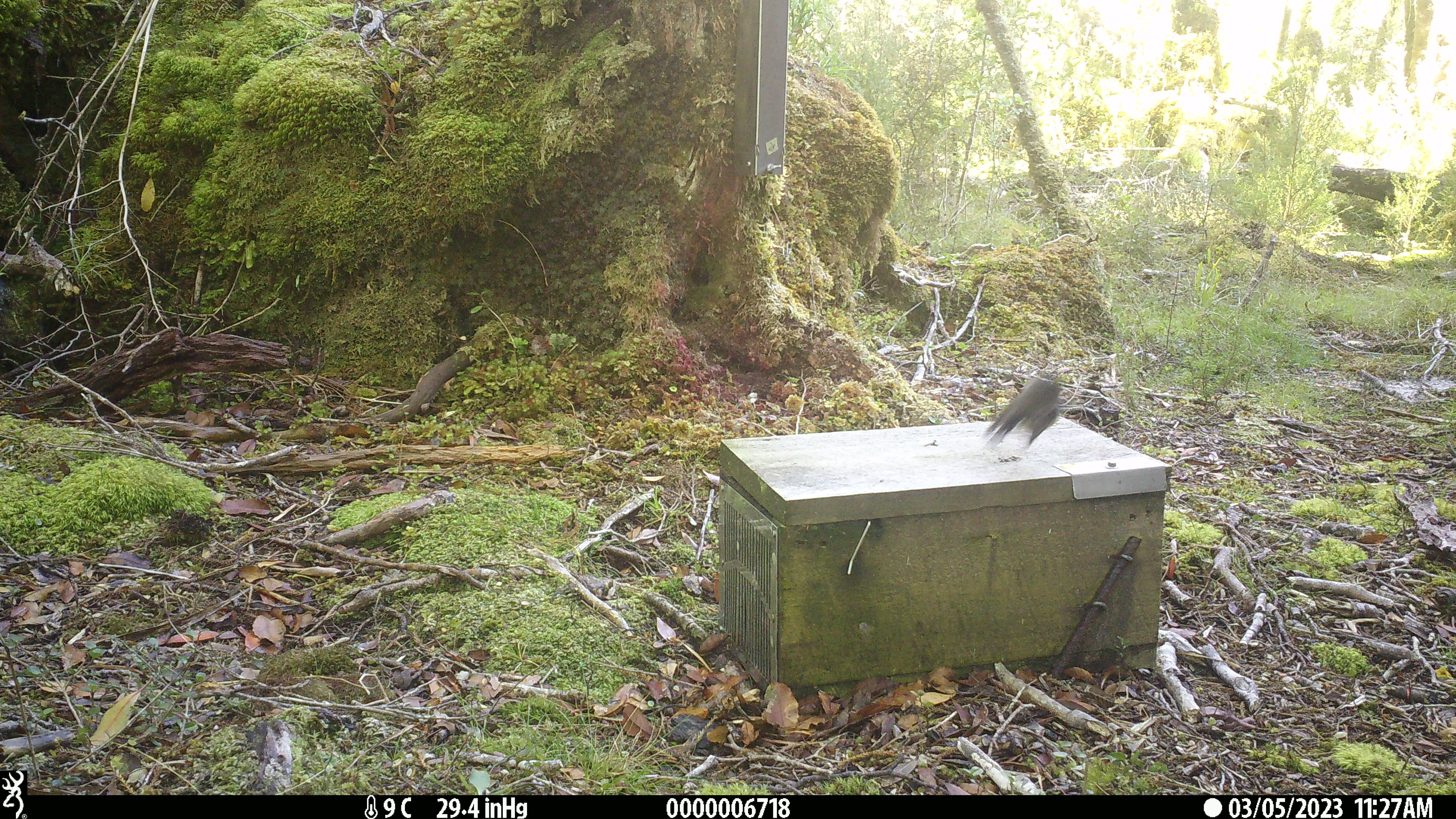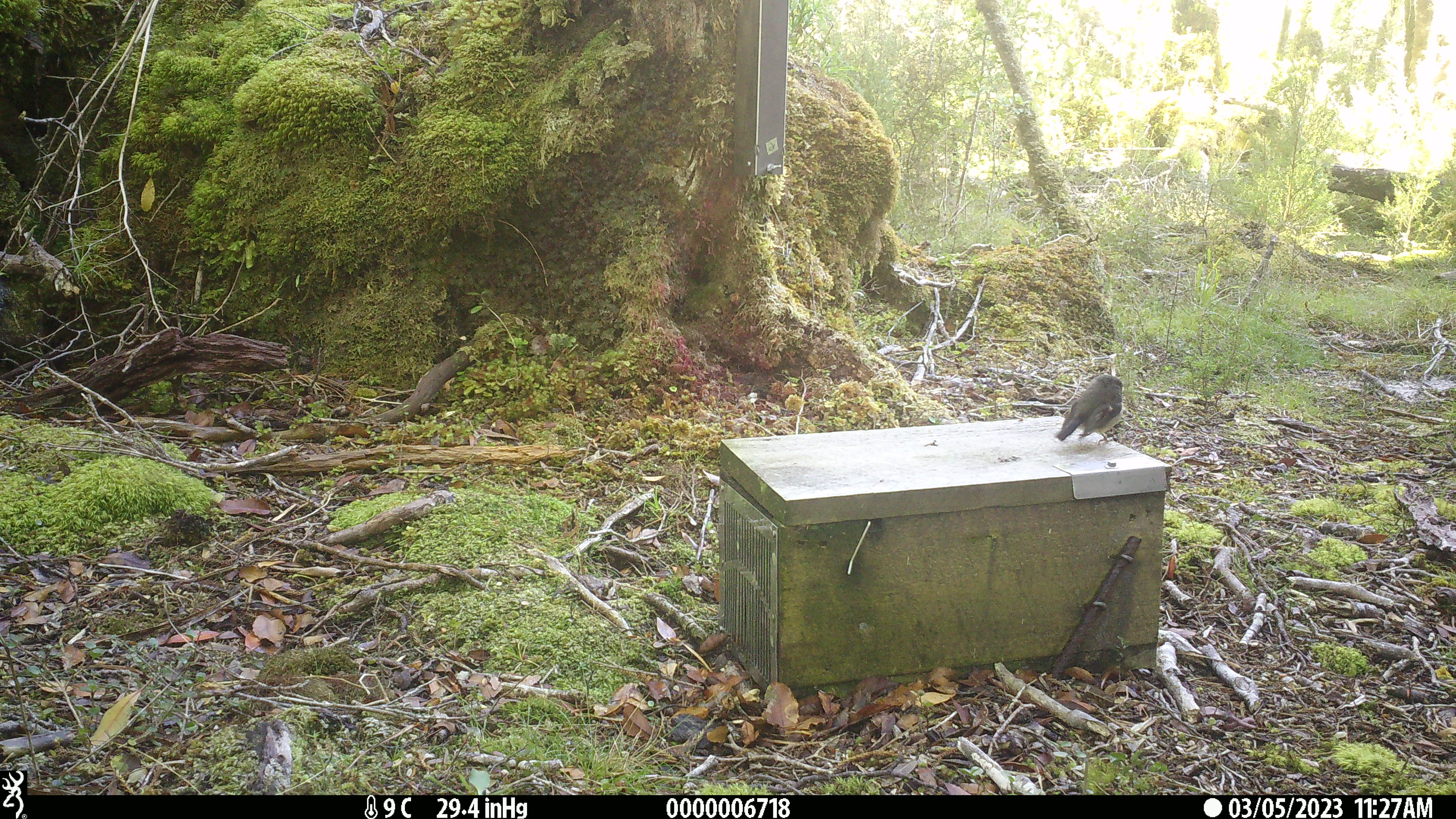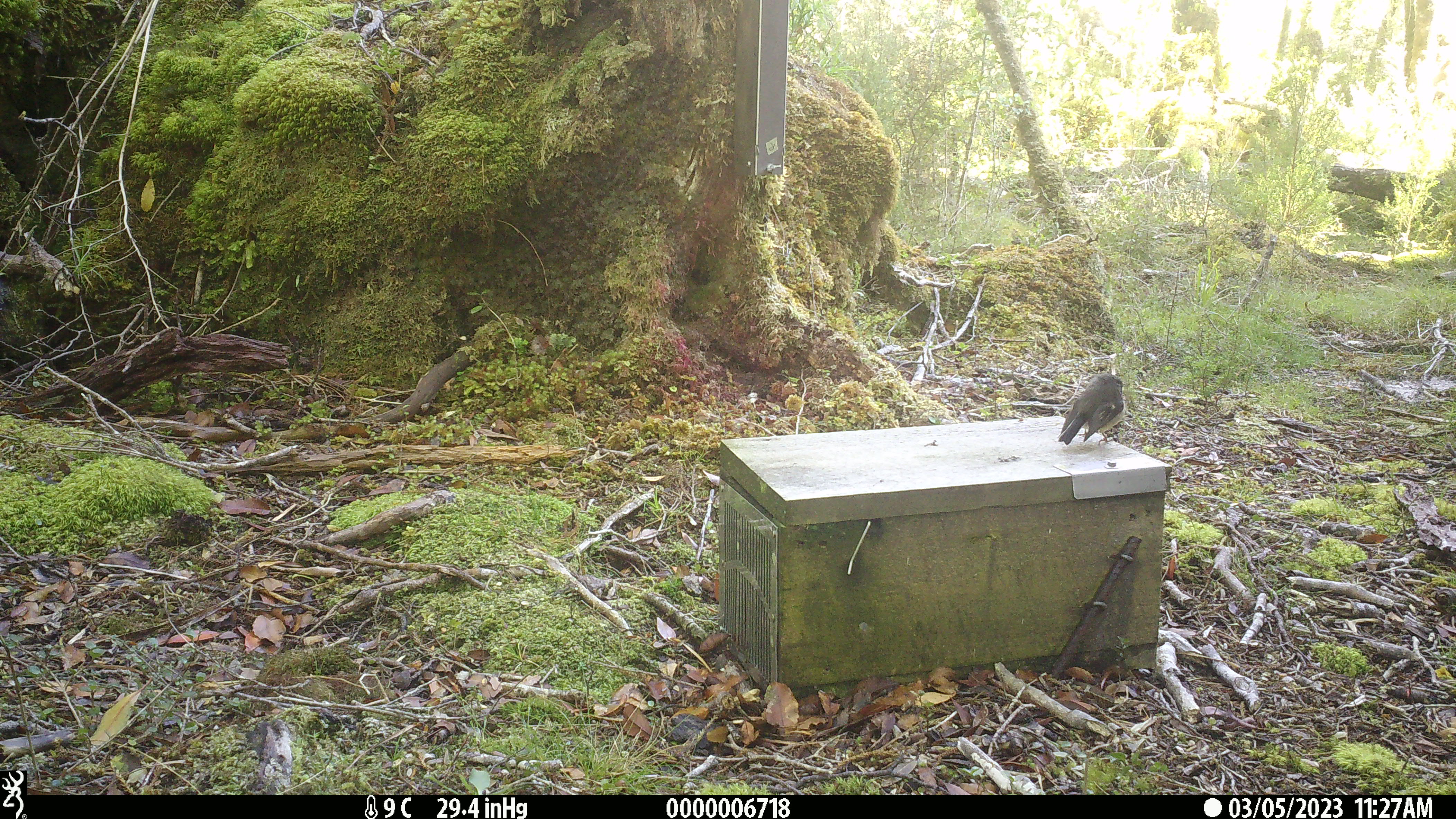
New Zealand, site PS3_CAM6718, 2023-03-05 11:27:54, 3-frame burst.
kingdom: Animalia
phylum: Chordata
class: Aves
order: Passeriformes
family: Petroicidae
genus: Petroica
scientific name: Petroica macrocephala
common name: tomtit